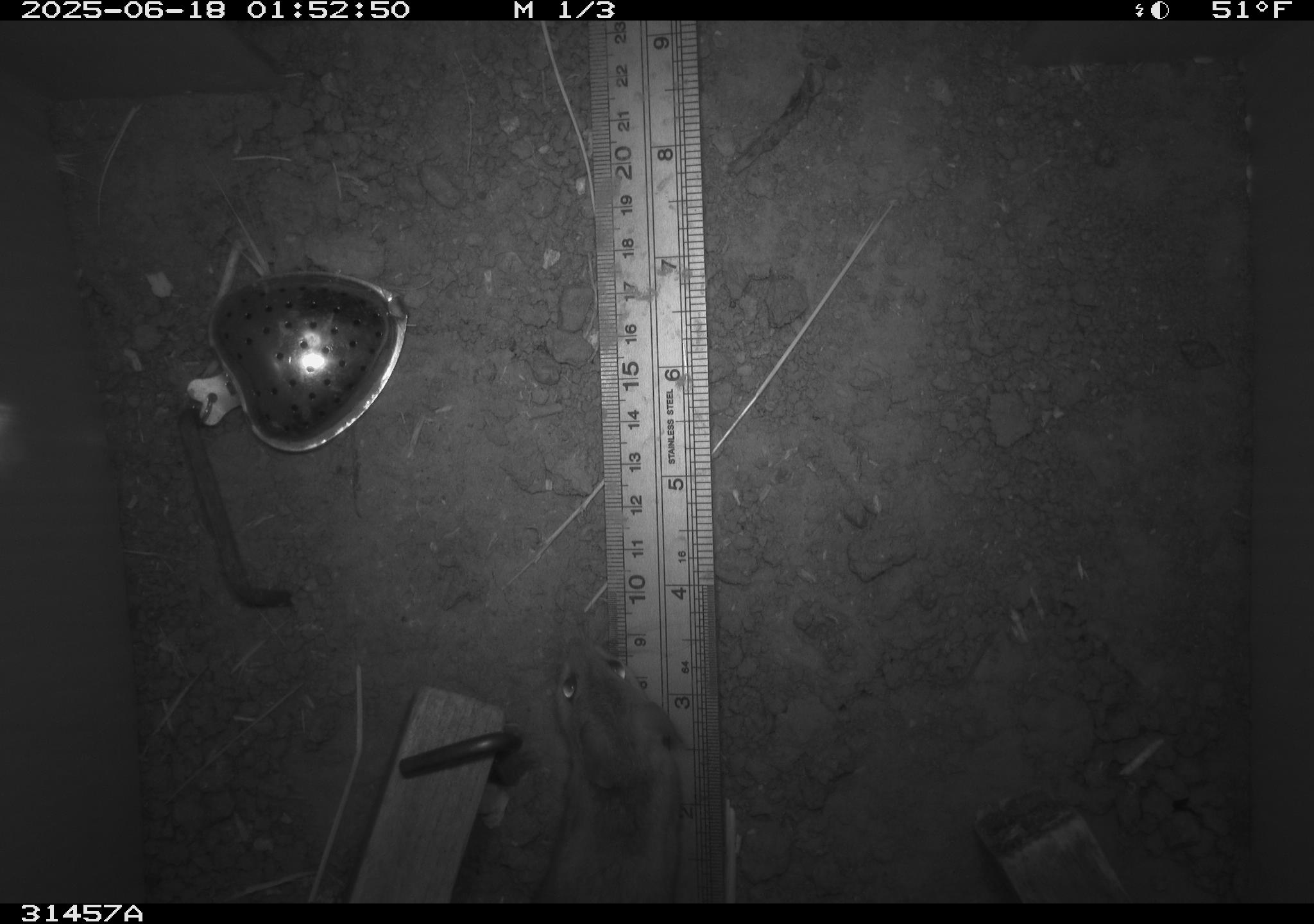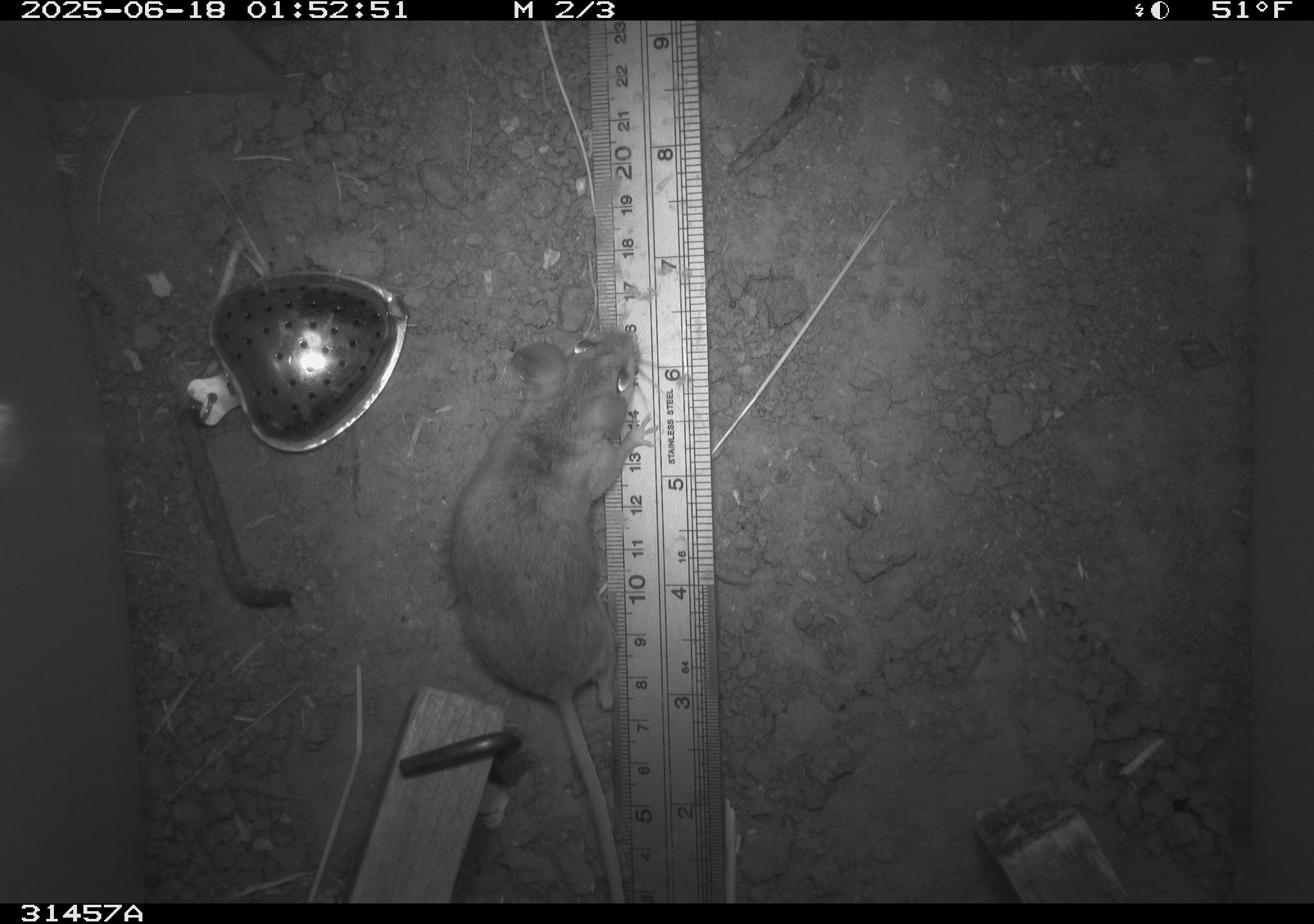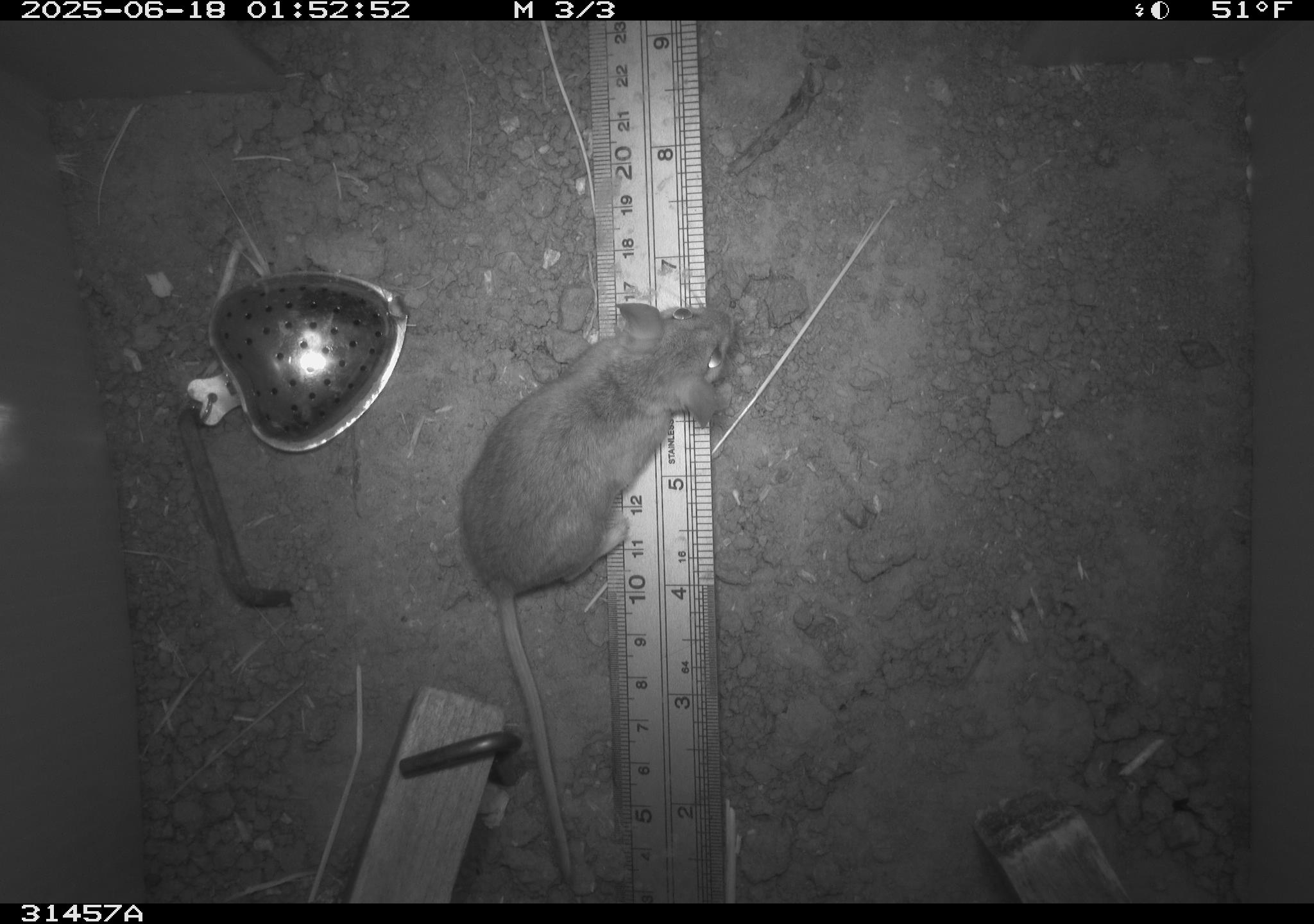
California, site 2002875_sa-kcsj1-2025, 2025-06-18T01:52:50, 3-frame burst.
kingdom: Animalia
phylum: Chordata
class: Mammalia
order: Rodentia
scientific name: Rodentia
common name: rodent